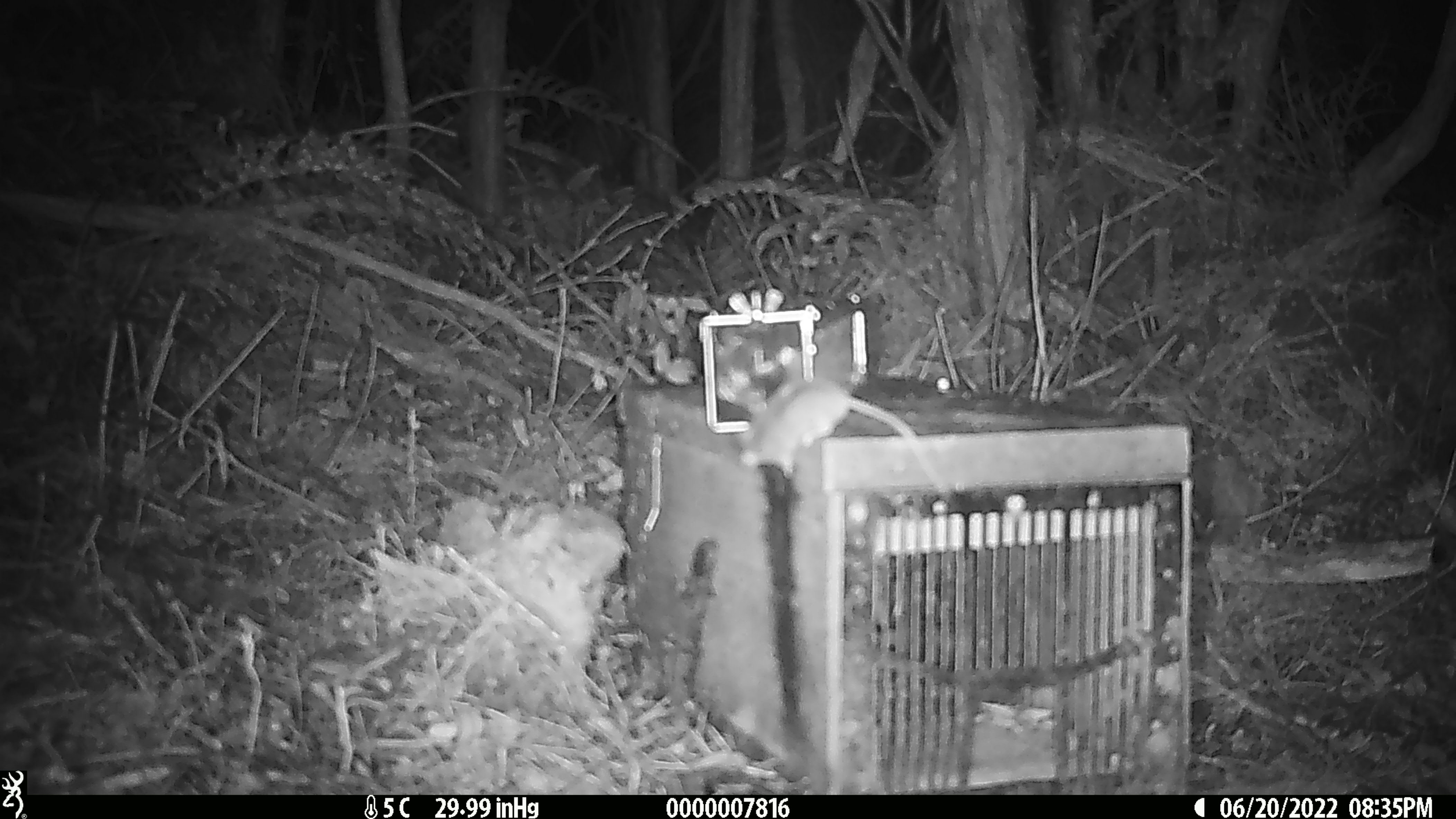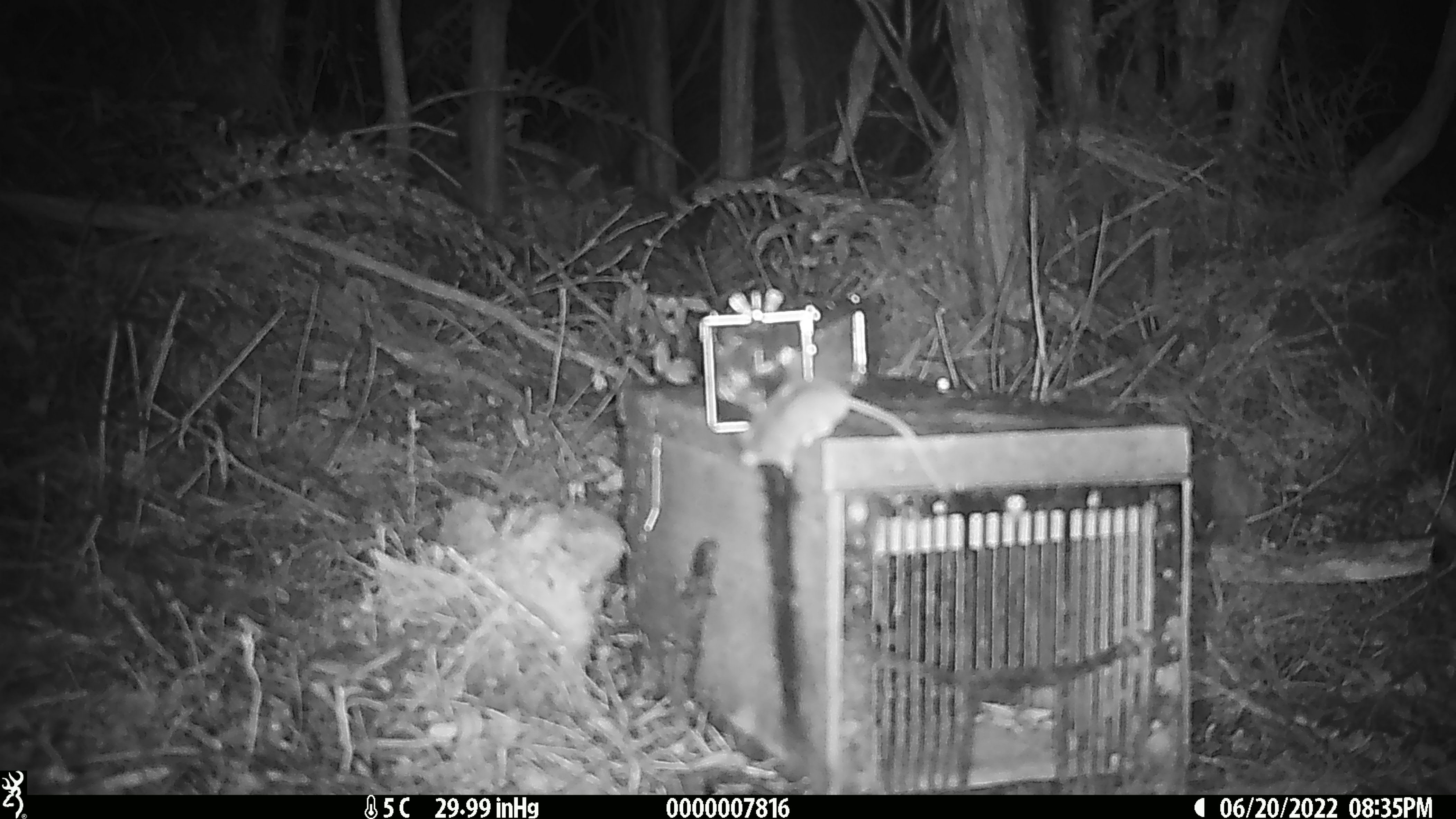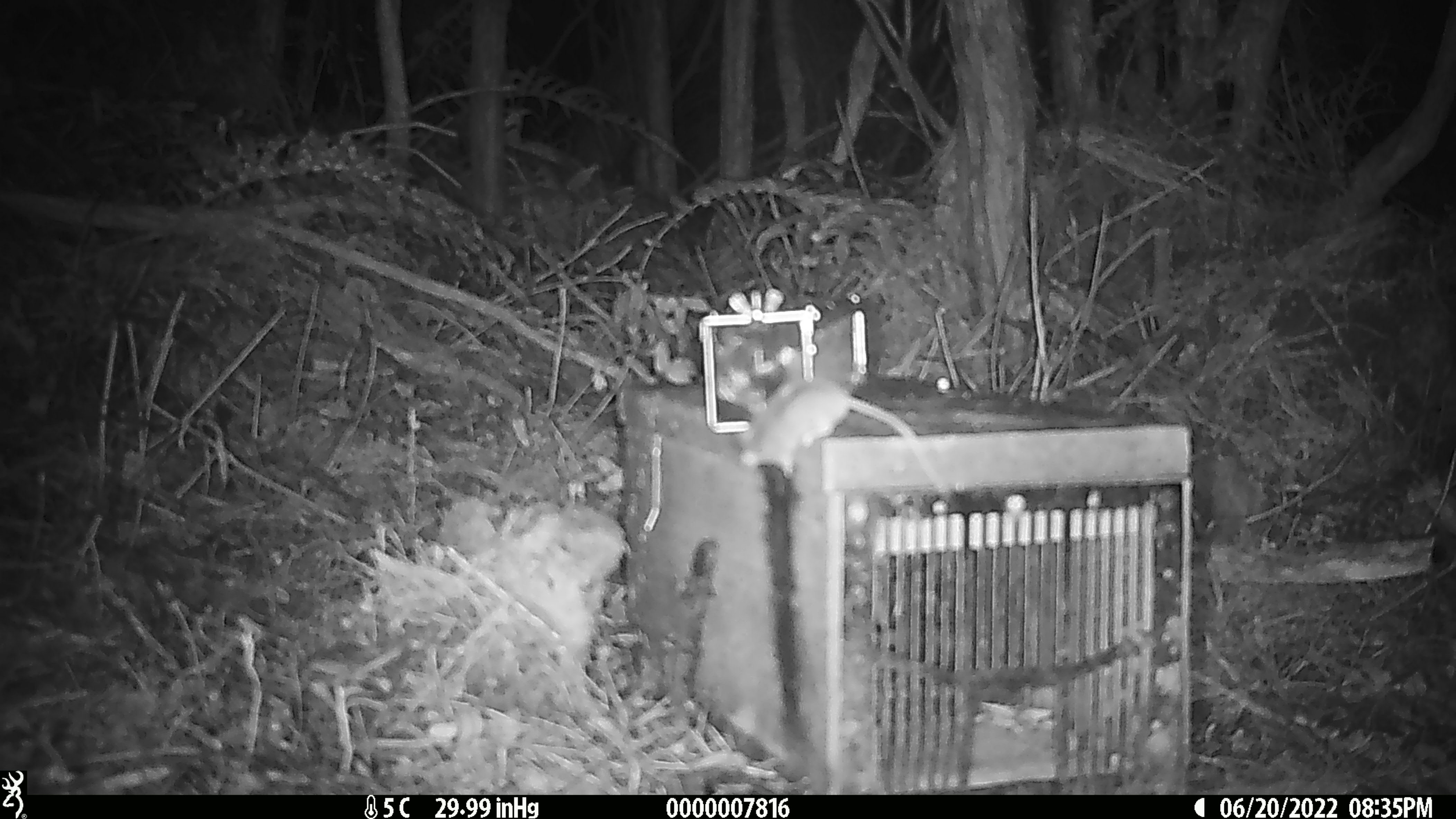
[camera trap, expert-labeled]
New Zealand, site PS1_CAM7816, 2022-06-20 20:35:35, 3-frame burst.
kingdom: Animalia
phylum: Chordata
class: Mammalia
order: Rodentia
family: Muridae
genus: Mus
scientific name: Mus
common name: mouse